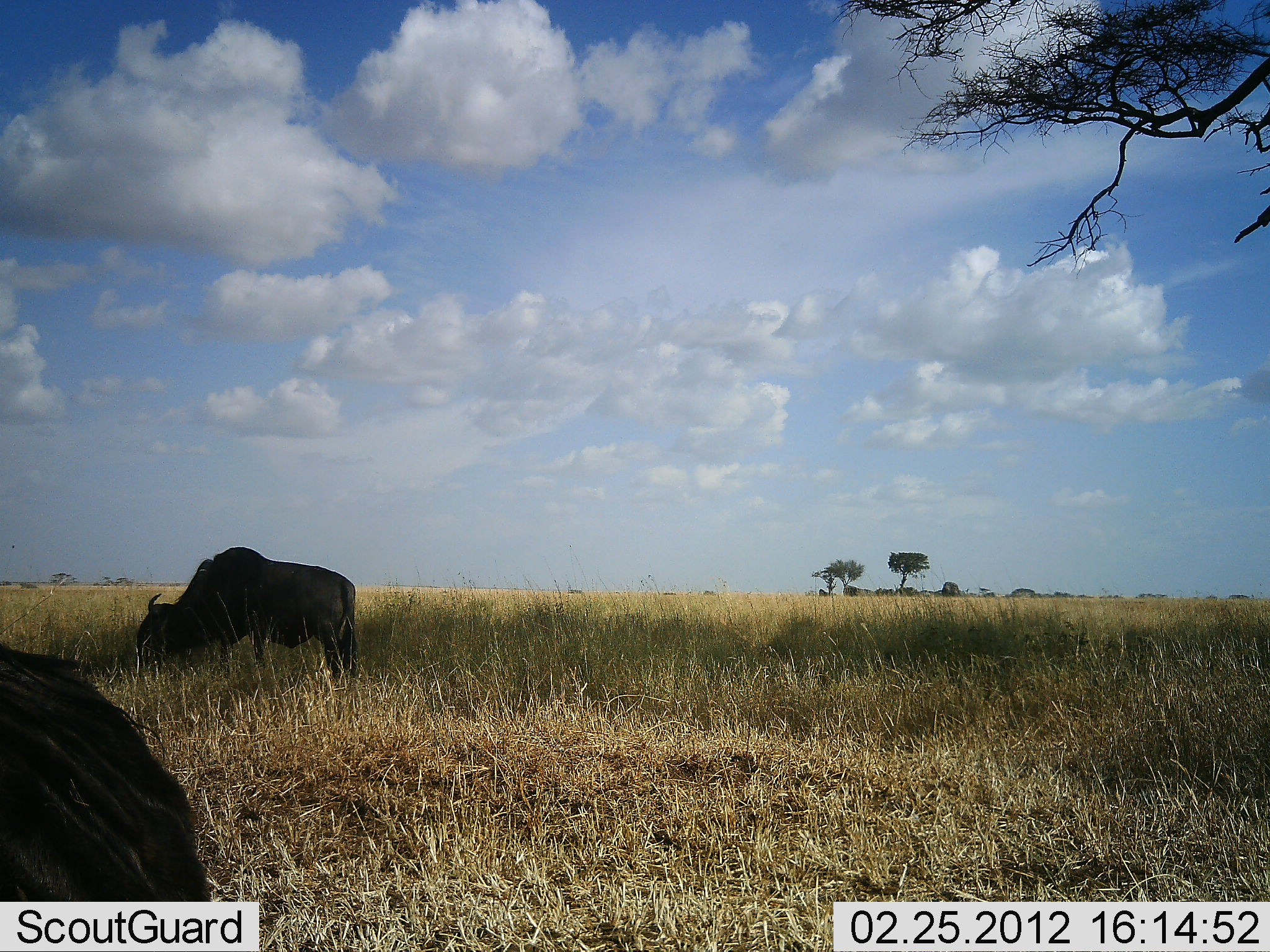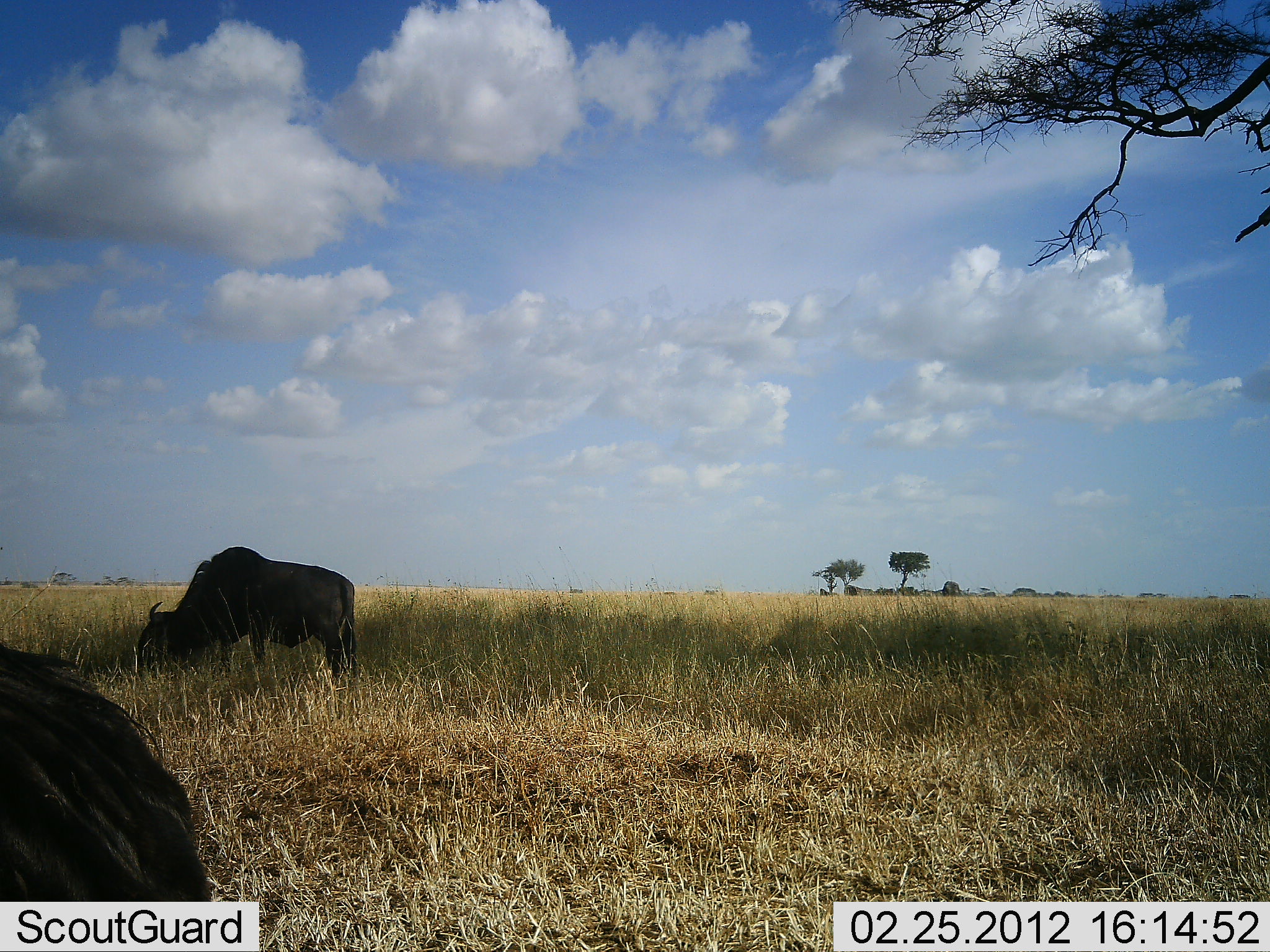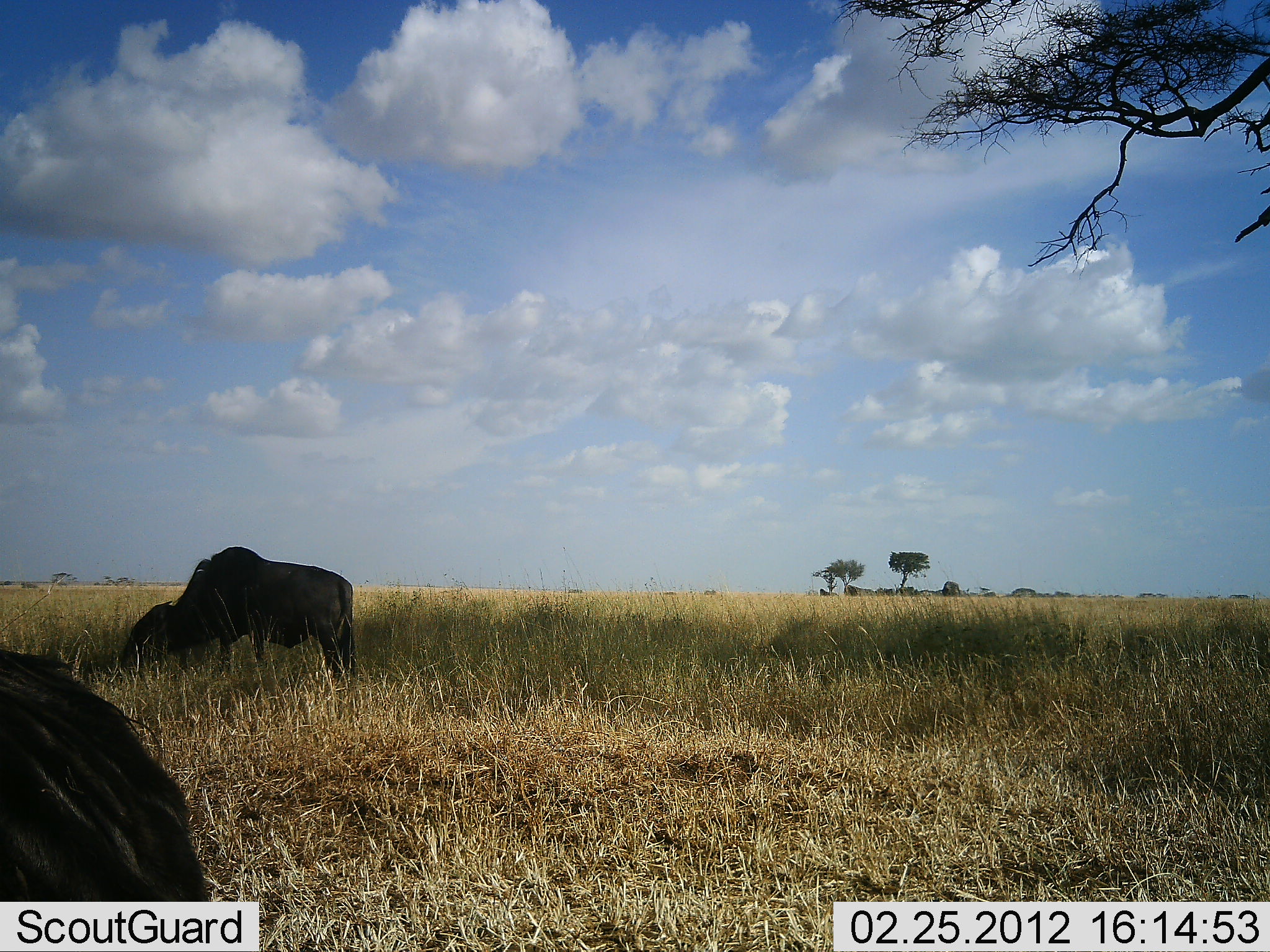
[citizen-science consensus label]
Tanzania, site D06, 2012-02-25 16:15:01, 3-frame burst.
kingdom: Animalia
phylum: Chordata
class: Mammalia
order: Artiodactyla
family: Bovidae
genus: Connochaetes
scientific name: Connochaetes taurinus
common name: blue wildebeest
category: wildebeest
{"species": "wildebeest (blue wildebeest) (Connochaetes taurinus)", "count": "2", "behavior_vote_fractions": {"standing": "17%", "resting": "25%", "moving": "0%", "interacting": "0%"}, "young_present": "0%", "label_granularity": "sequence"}